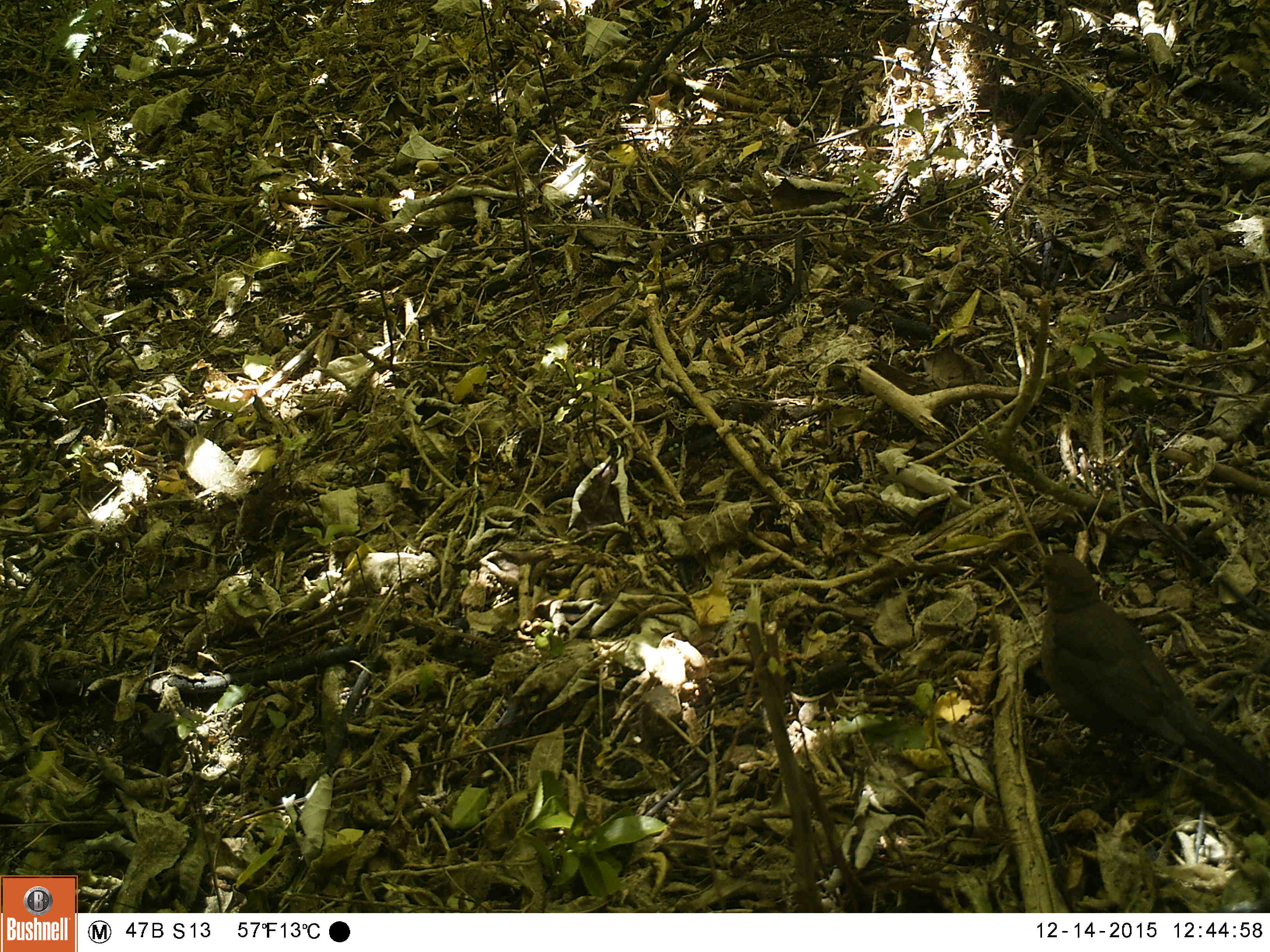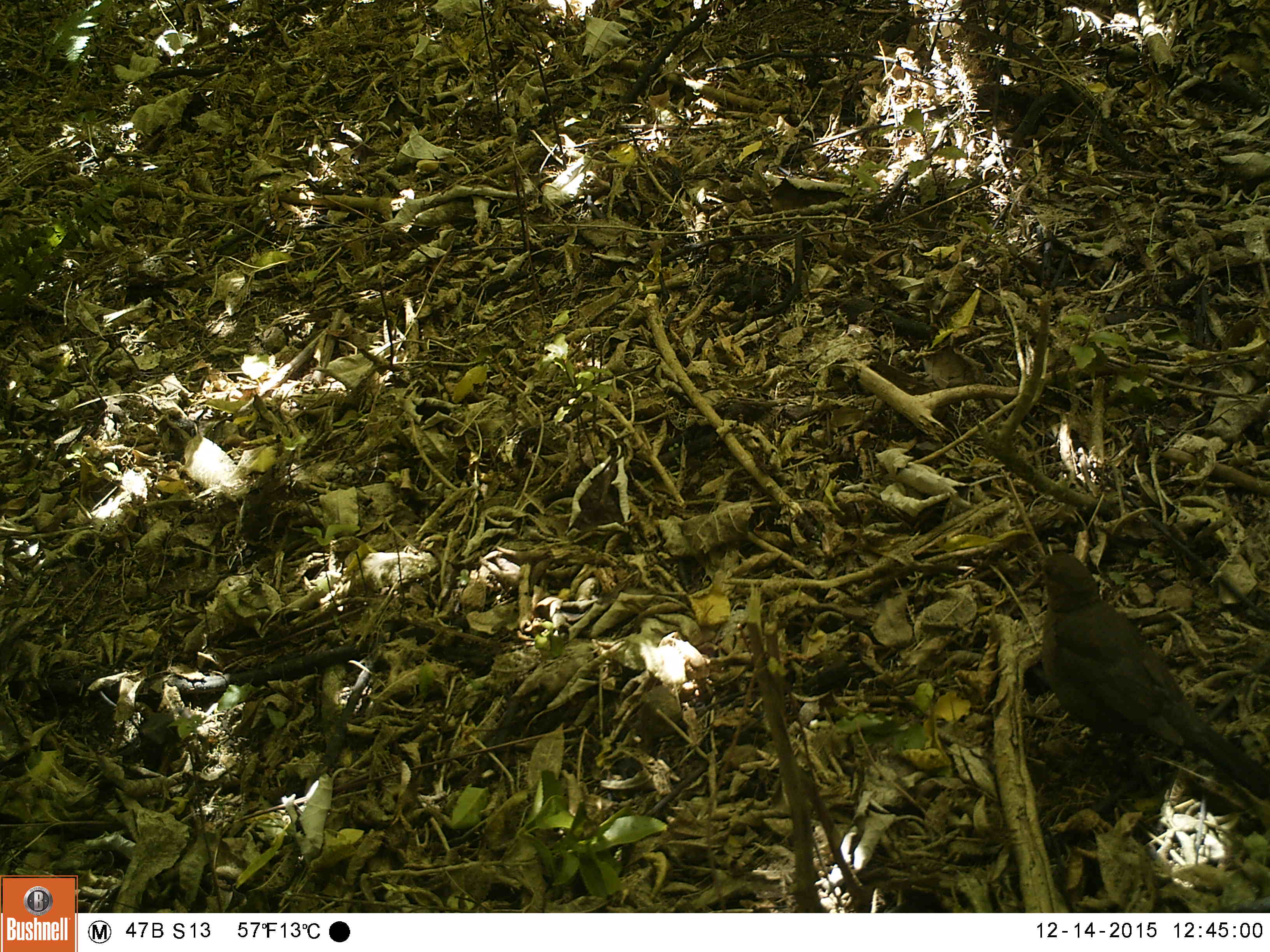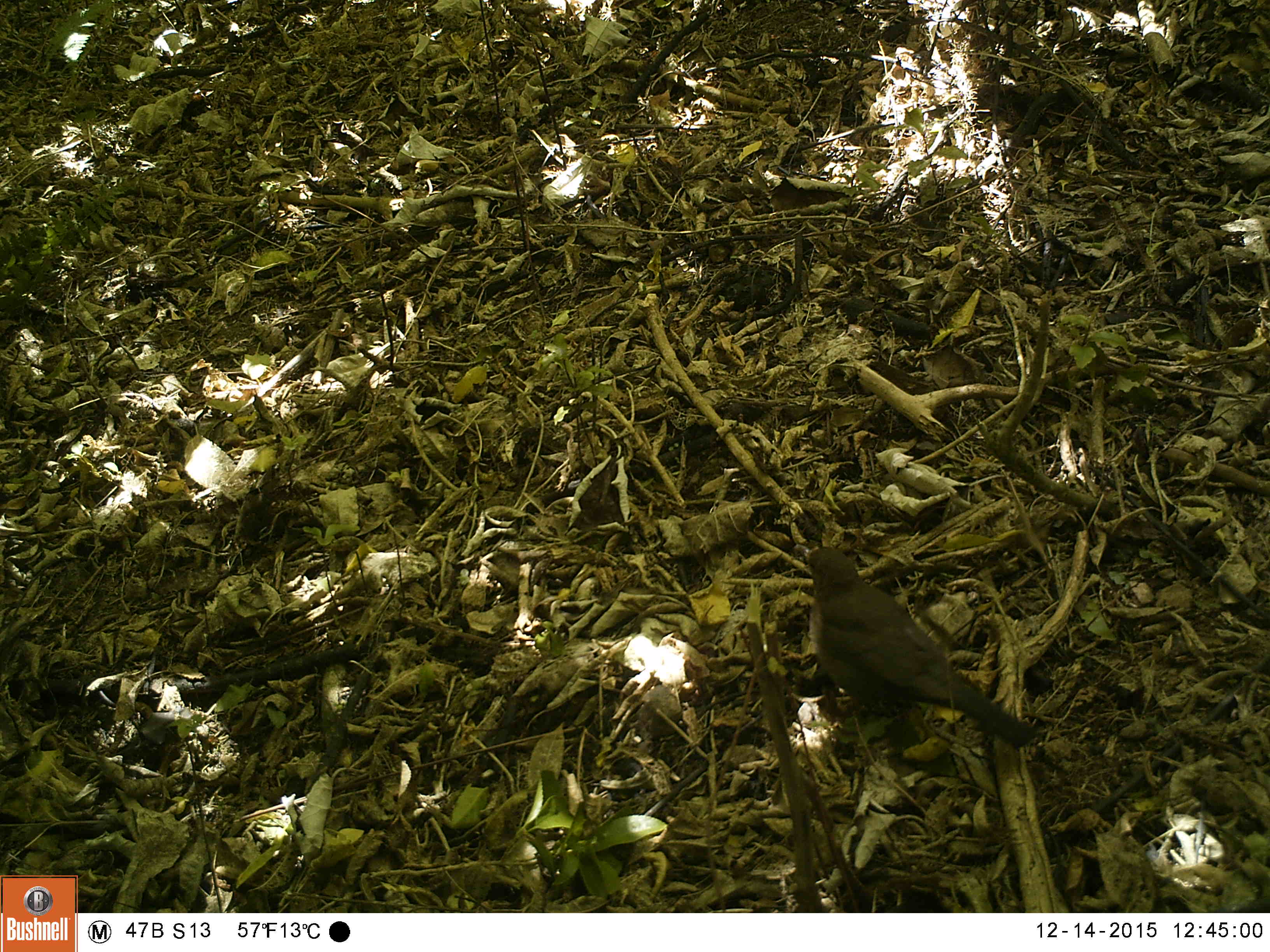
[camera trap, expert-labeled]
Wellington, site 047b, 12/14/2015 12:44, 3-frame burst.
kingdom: Animalia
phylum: Chordata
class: Aves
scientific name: Aves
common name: bird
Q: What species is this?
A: Bird (Aves).